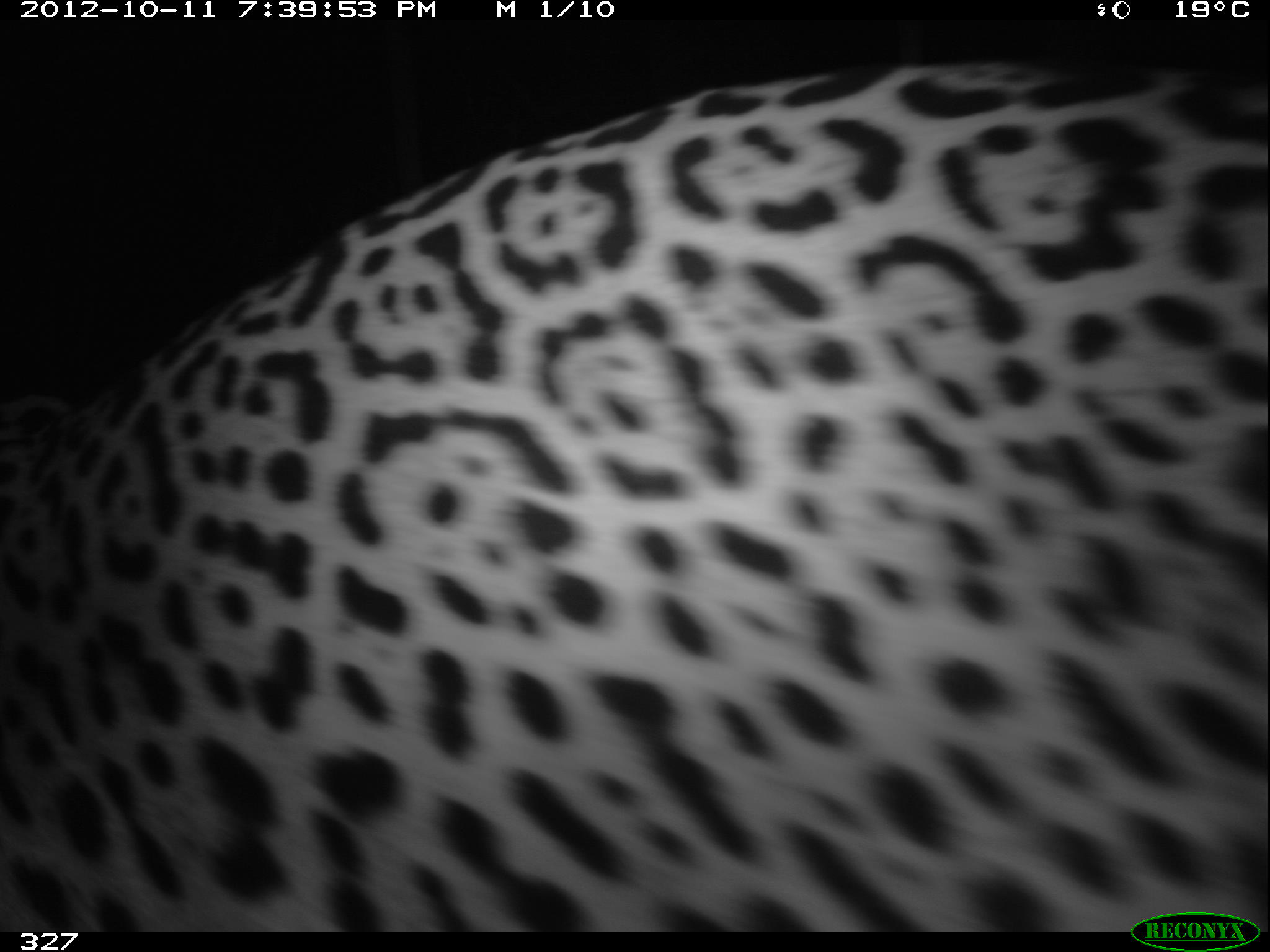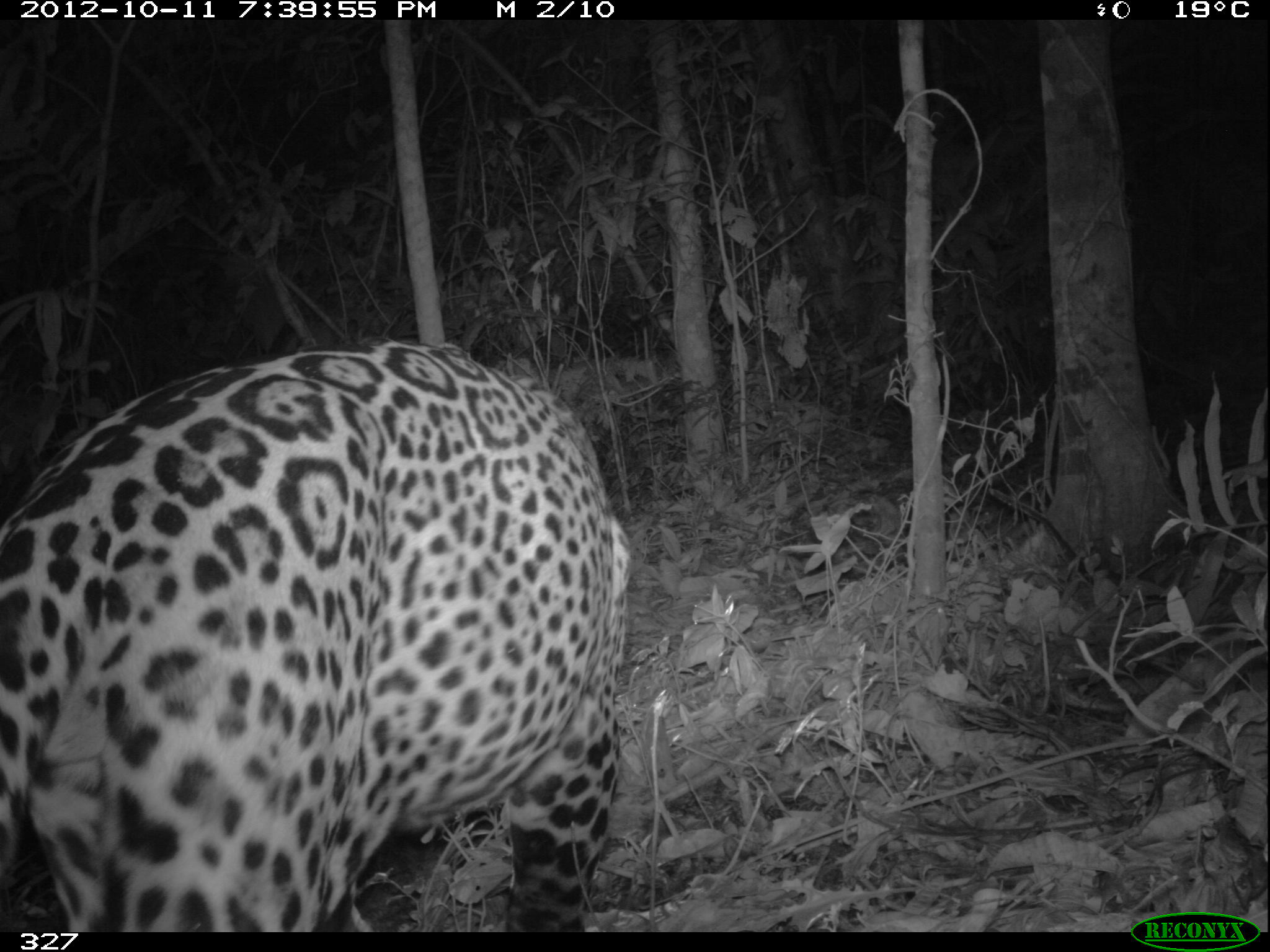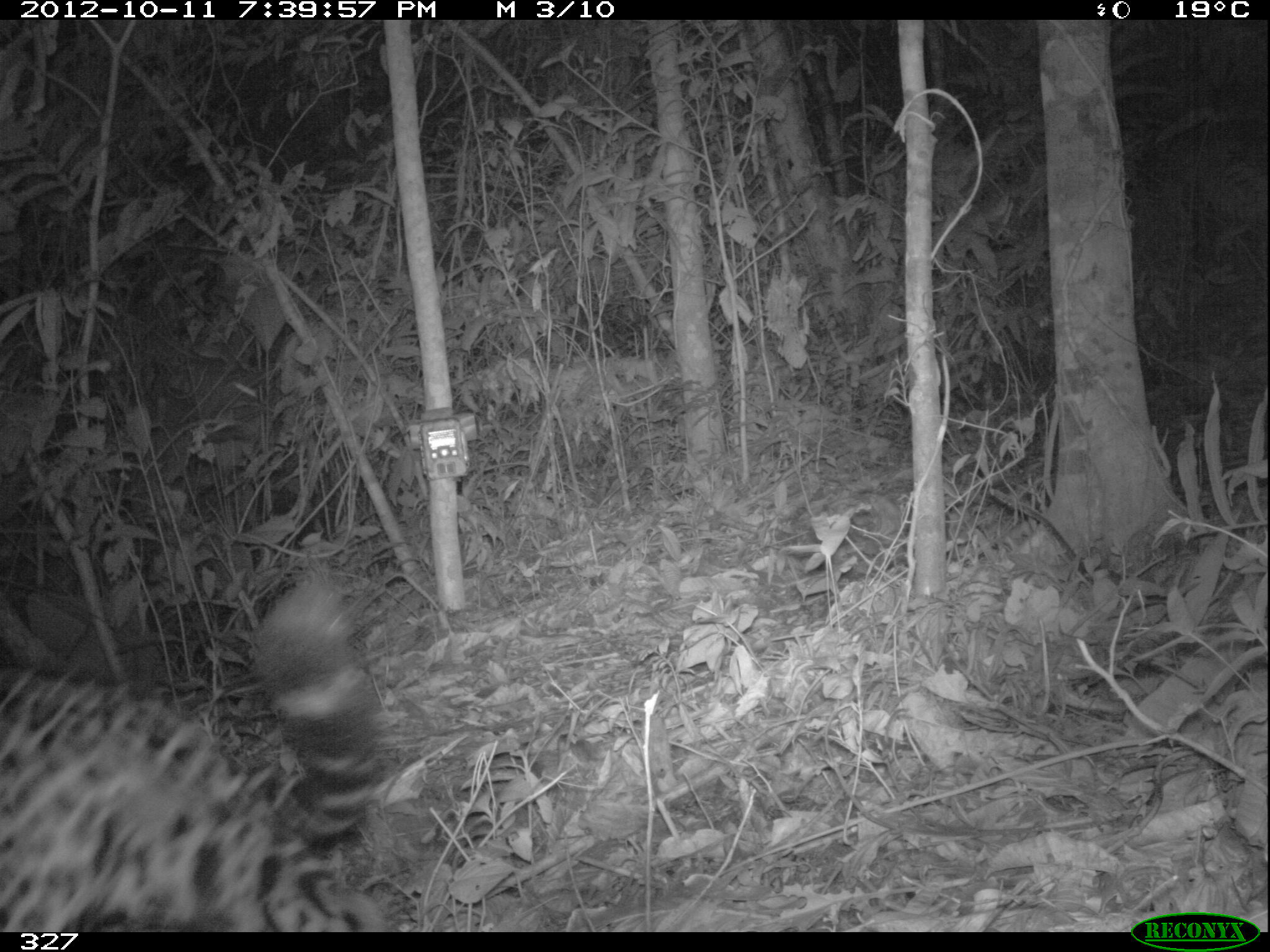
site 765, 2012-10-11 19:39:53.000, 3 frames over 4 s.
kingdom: Animalia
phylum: Chordata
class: Mammalia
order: Carnivora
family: Felidae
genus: Panthera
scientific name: Panthera onca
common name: jaguar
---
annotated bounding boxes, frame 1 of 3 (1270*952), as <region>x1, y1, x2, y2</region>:
panthera onca: <region>0, 53, 1270, 928</region>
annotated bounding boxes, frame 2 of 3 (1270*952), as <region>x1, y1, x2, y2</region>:
panthera onca: <region>0, 335, 633, 928</region>